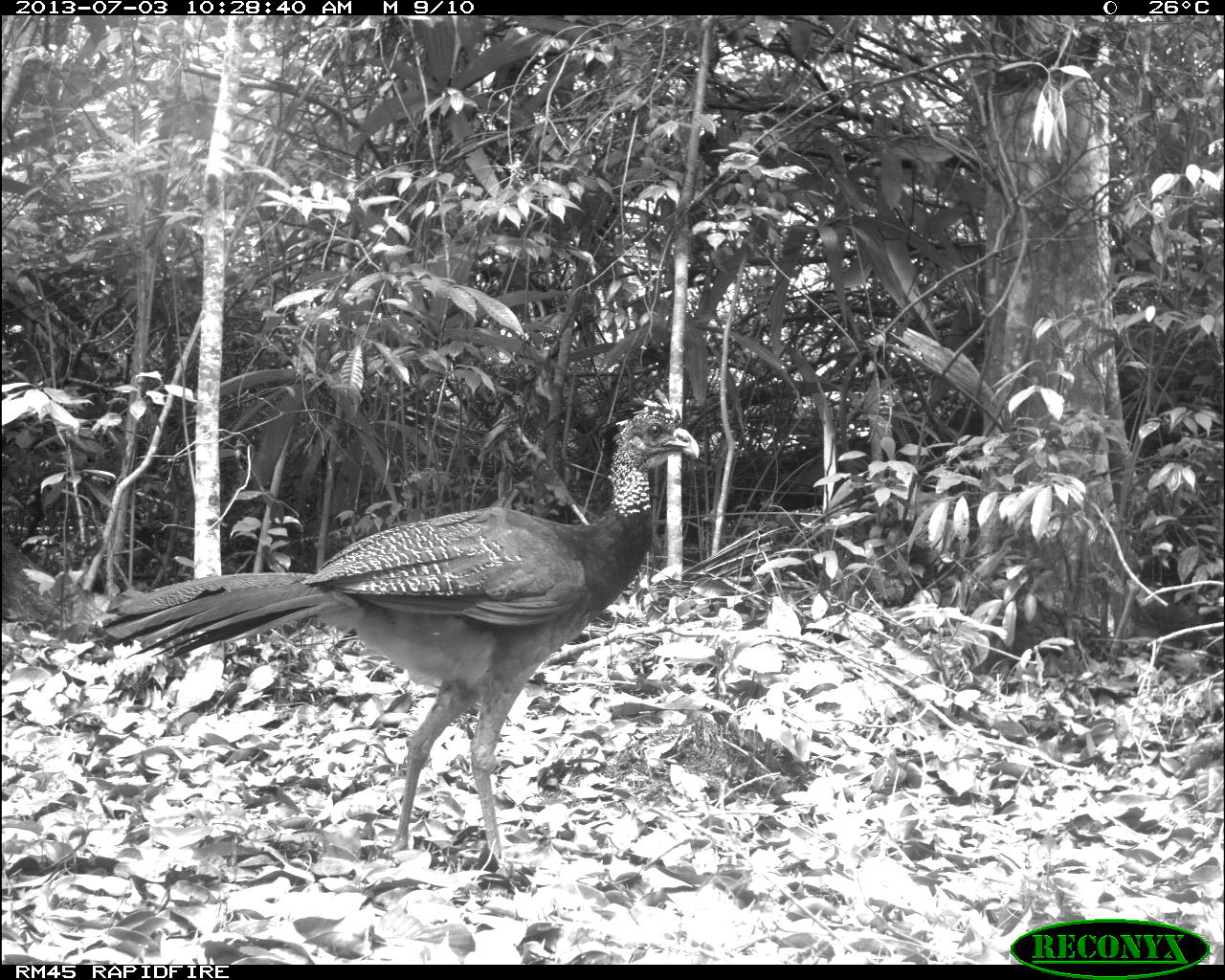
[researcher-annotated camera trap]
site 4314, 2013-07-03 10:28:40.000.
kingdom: Animalia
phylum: Chordata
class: Aves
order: Galliformes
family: Cracidae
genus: Crax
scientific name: Crax rubra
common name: great curassow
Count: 1.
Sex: female.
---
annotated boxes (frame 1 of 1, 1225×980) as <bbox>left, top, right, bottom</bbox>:
crax rubra: <bbox>98, 400, 700, 859</bbox>